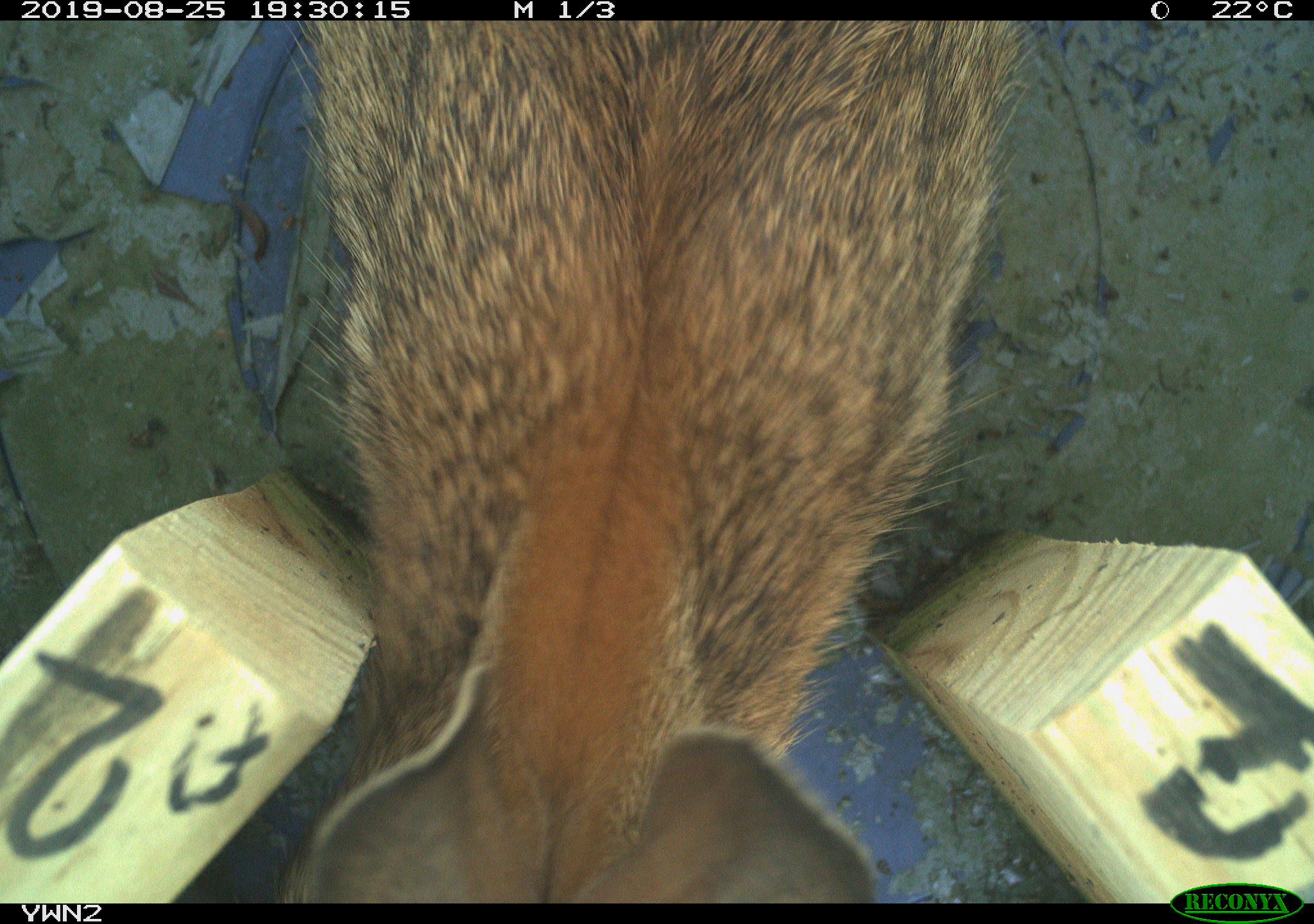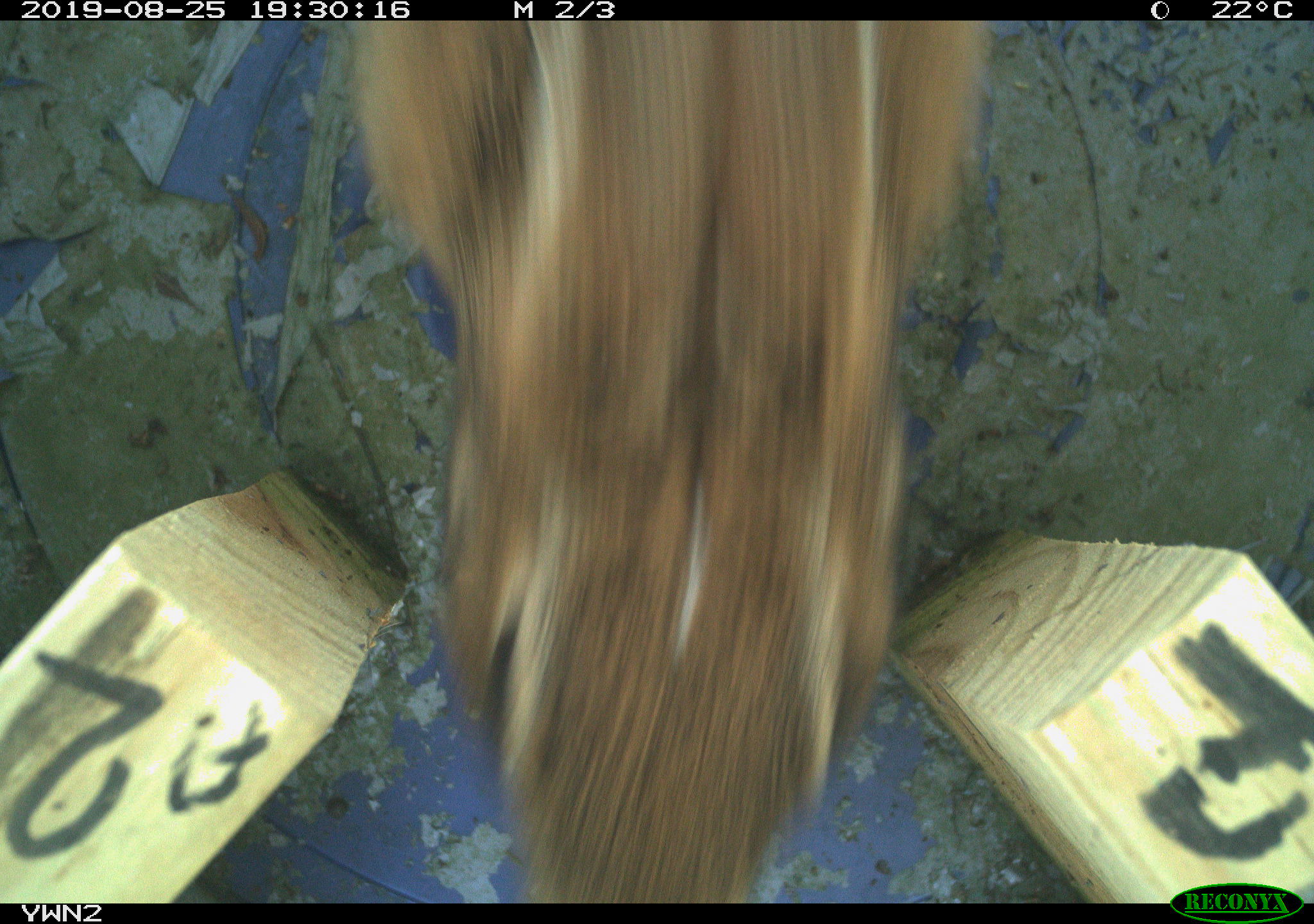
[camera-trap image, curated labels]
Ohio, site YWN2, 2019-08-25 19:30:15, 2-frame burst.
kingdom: Animalia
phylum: Chordata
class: Mammalia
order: Lagomorpha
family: Leporidae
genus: Sylvilagus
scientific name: Sylvilagus floridanus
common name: eastern cottontail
Eastern cottontail (Sylvilagus floridanus).